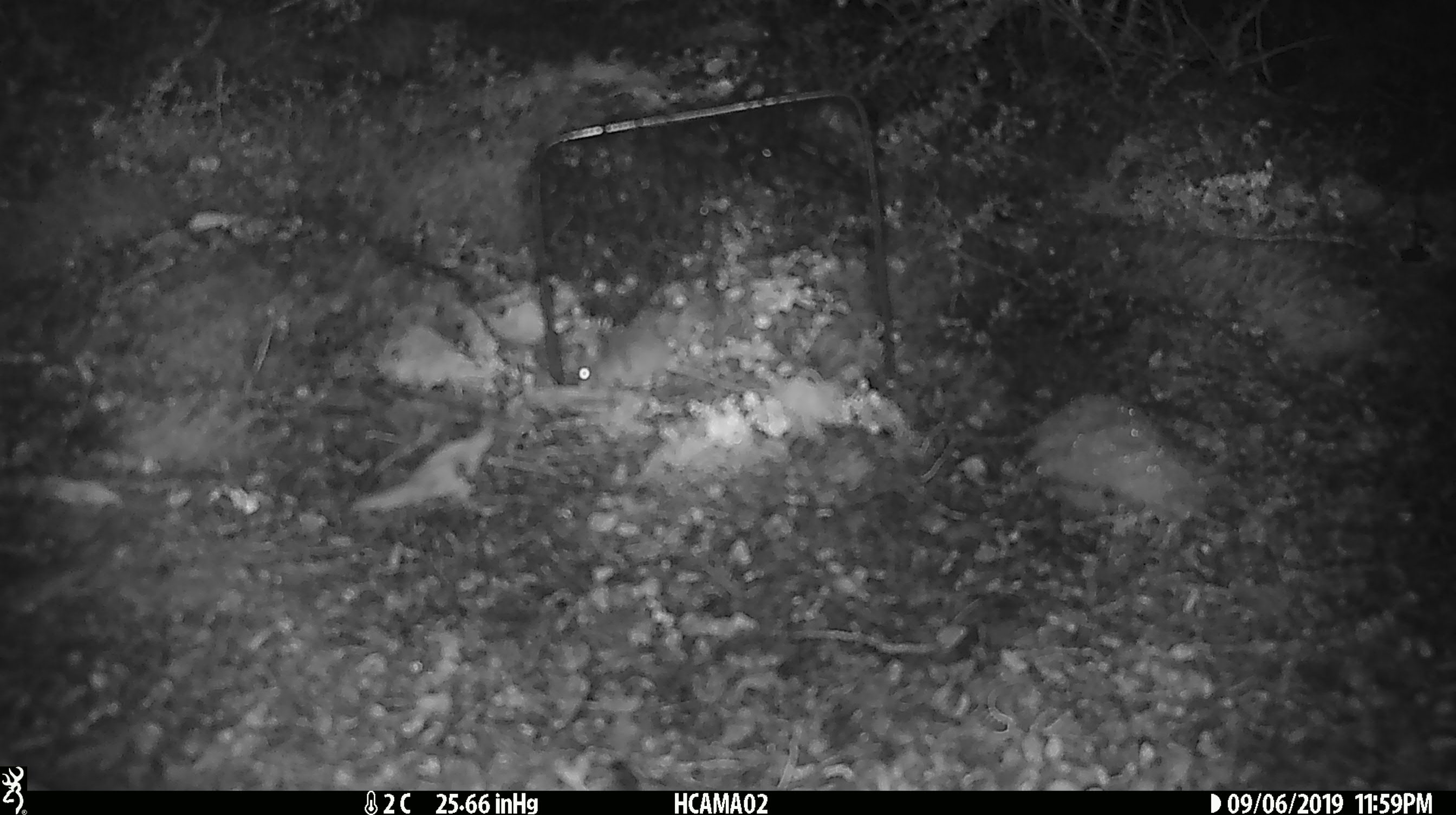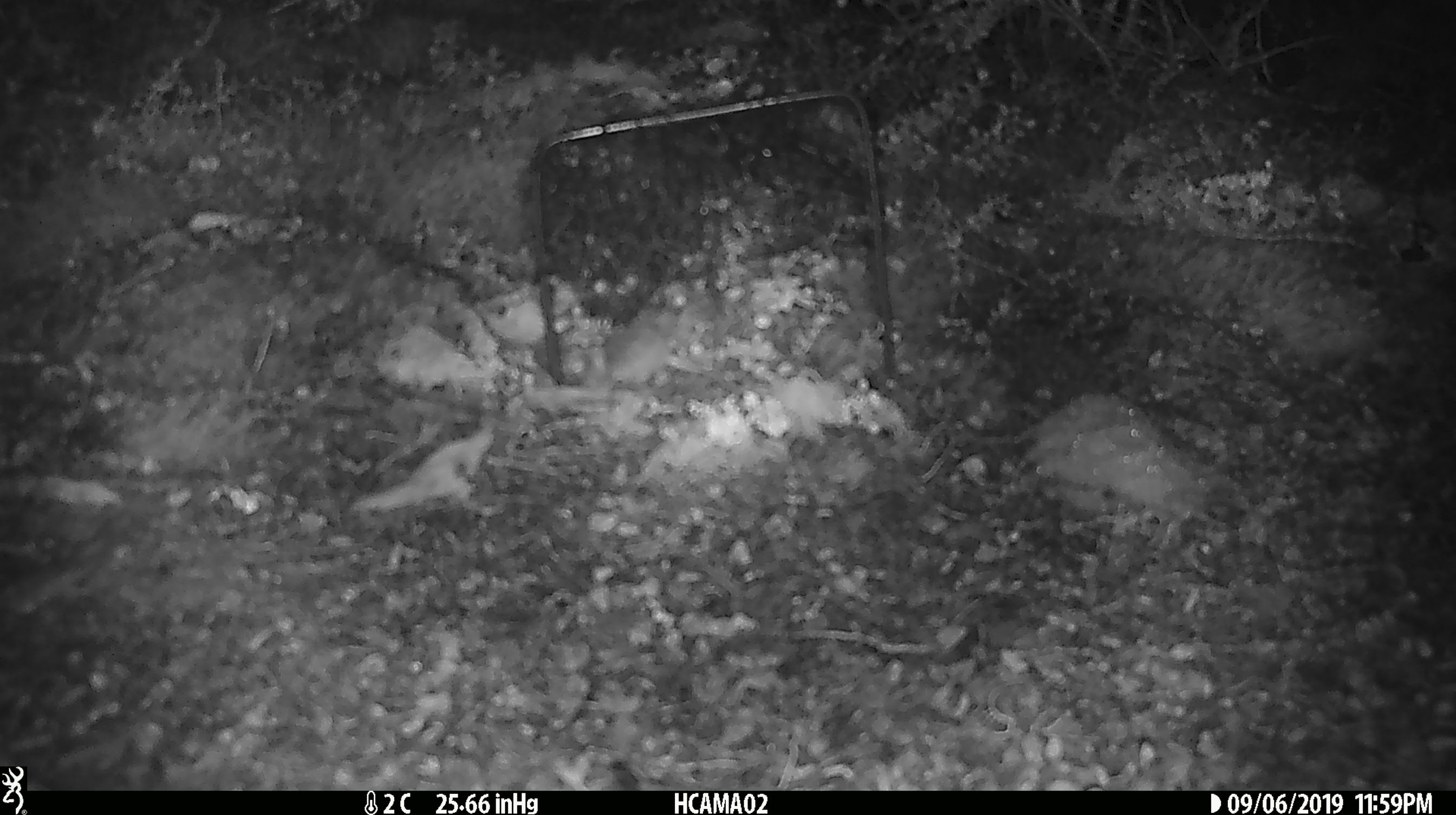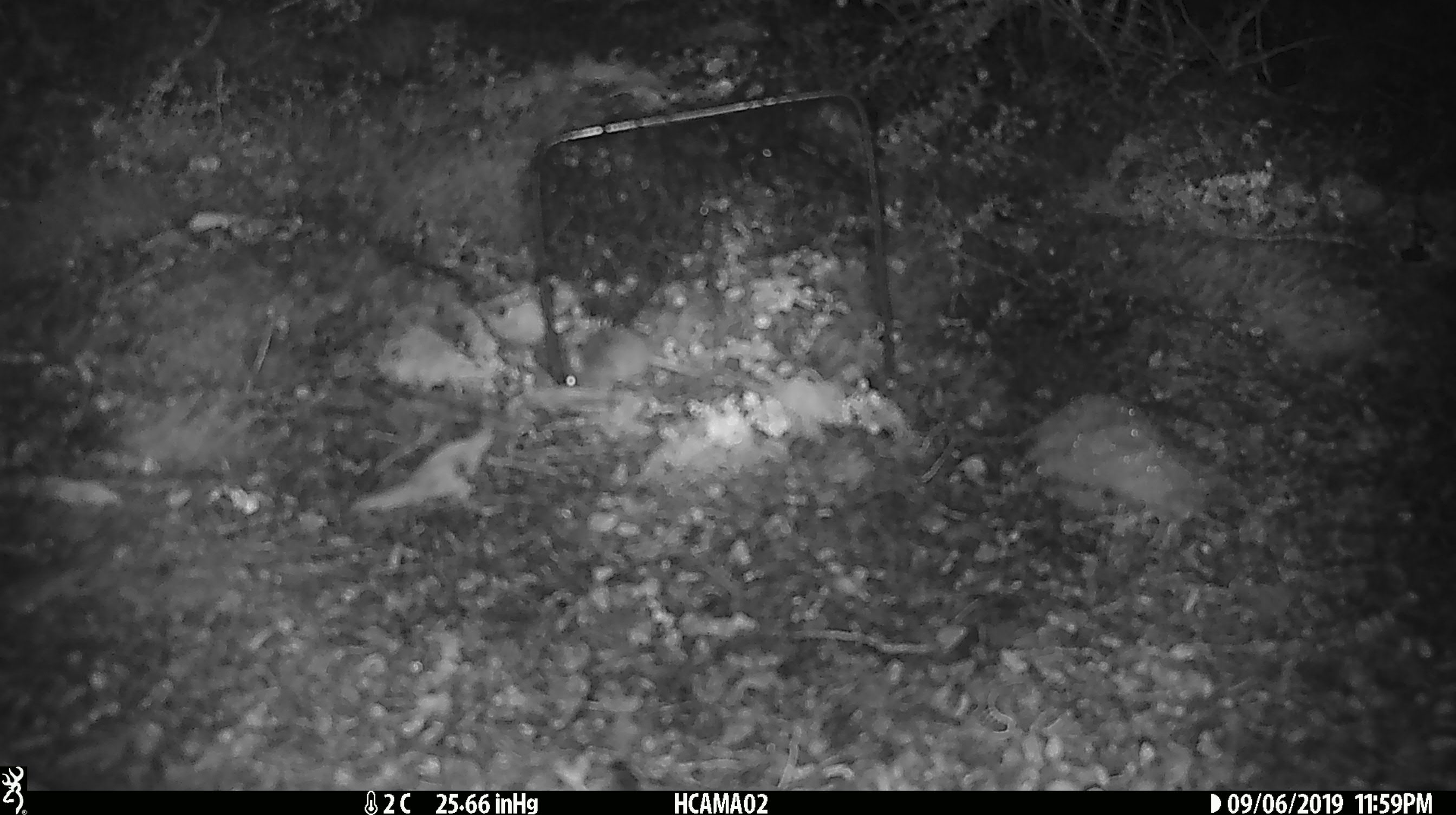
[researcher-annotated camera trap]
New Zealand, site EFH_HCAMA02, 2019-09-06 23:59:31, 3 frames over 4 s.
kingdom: Animalia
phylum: Chordata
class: Mammalia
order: Rodentia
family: Muridae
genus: Mus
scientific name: Mus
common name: mouse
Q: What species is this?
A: Mouse (Mus).